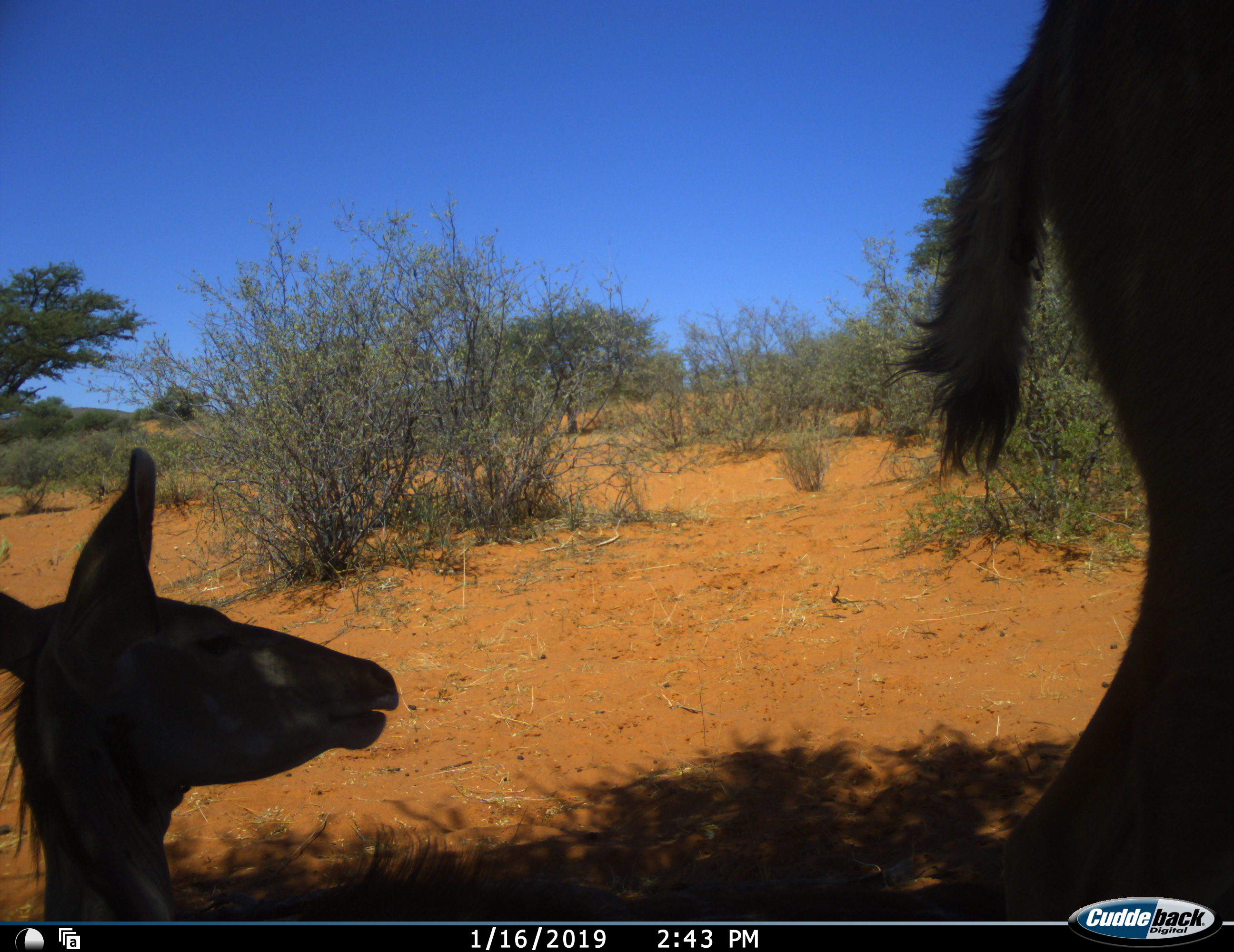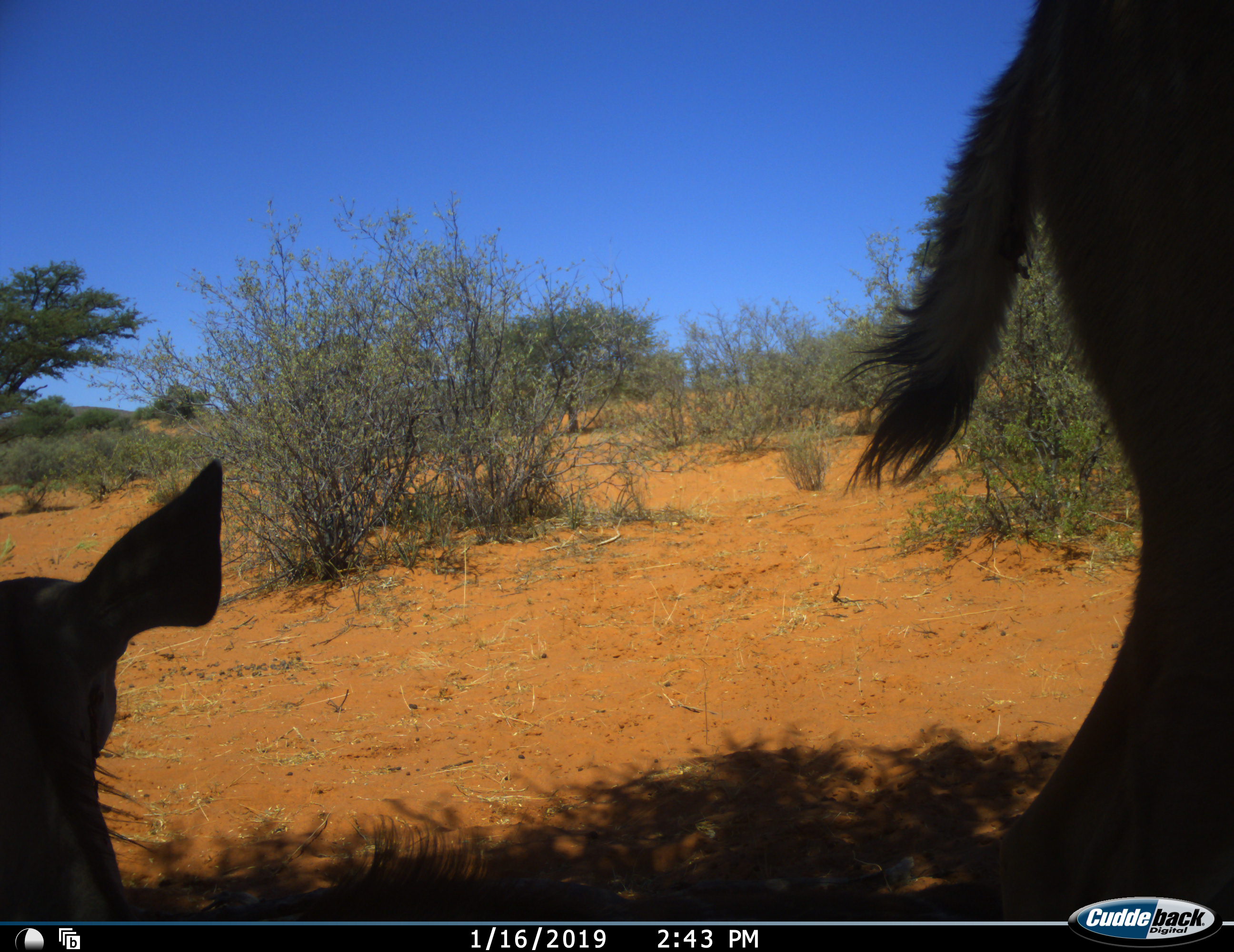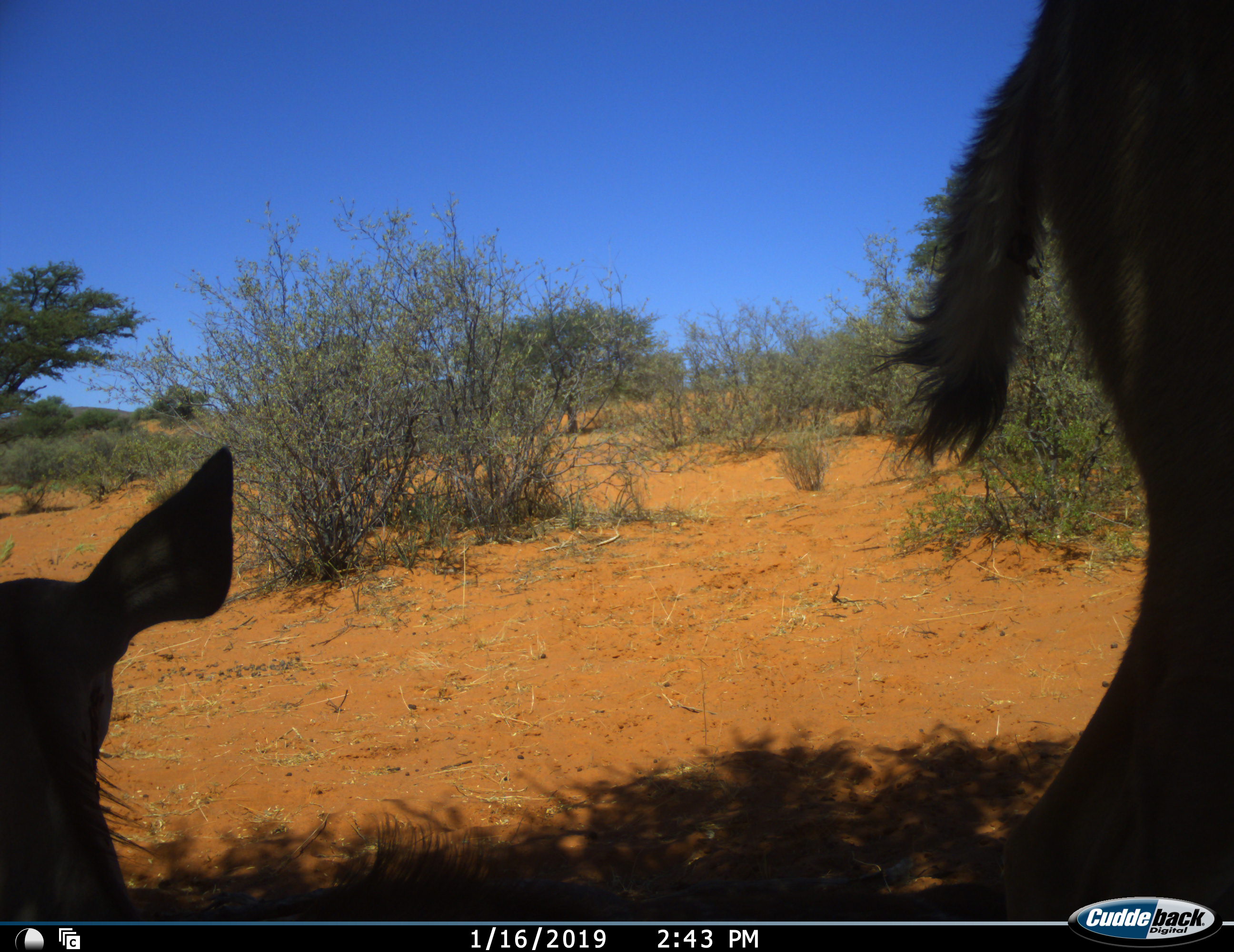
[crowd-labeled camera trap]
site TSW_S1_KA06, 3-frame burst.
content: unidentified animal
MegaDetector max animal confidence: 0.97